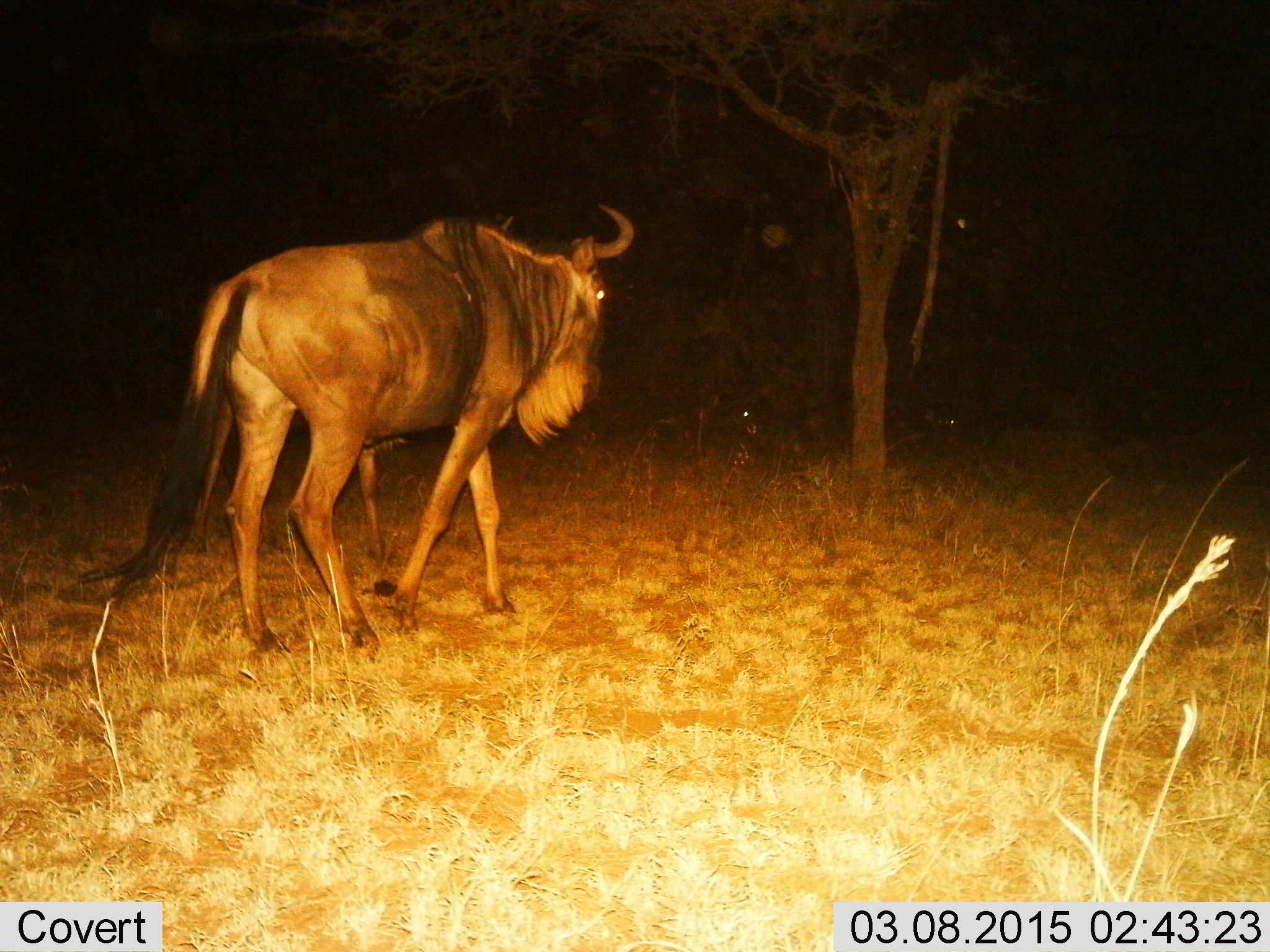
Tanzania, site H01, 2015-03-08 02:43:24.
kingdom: Animalia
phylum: Chordata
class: Mammalia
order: Artiodactyla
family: Bovidae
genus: Connochaetes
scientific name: Connochaetes taurinus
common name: blue wildebeest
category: wildebeest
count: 1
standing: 30%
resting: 0%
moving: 80%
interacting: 0%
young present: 0%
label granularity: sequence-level